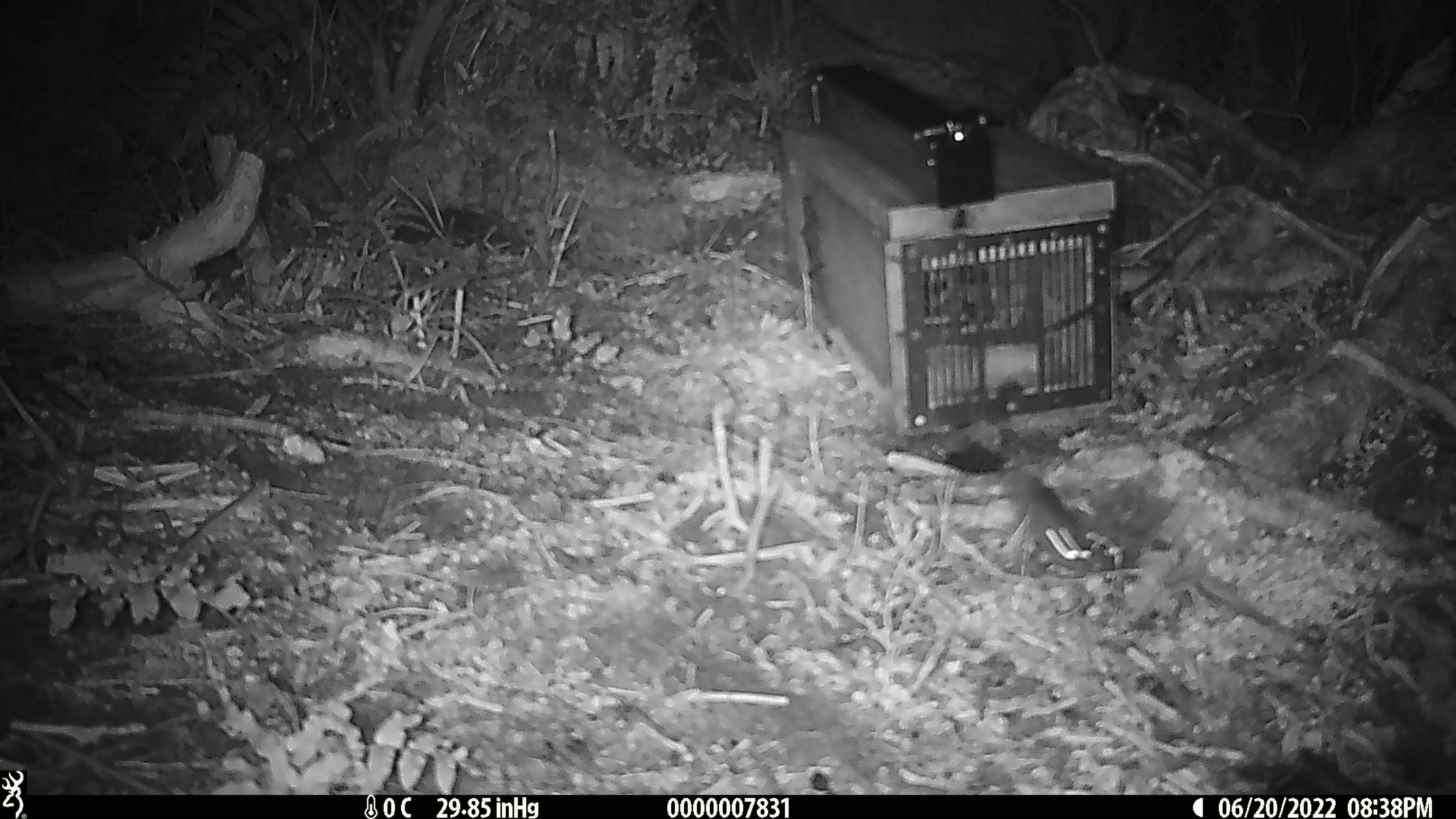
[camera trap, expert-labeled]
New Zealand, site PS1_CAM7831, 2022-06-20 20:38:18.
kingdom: Animalia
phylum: Chordata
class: Mammalia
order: Rodentia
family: Muridae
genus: Mus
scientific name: Mus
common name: mouse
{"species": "mouse (Mus)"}